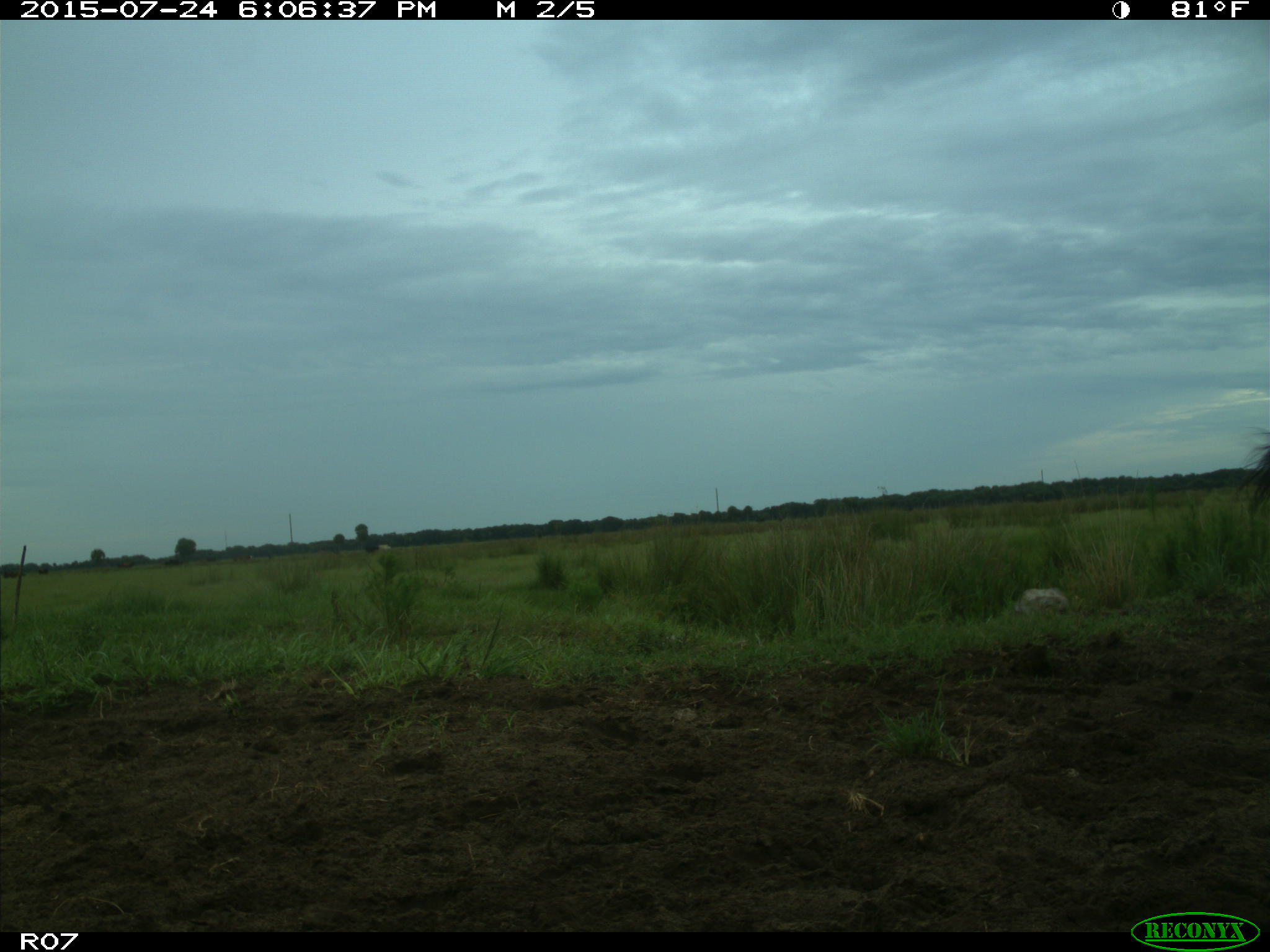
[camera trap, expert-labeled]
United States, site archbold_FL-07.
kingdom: Animalia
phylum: Chordata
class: Mammalia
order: Artiodactyla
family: Bovidae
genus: Bos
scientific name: Bos taurus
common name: domestic cow